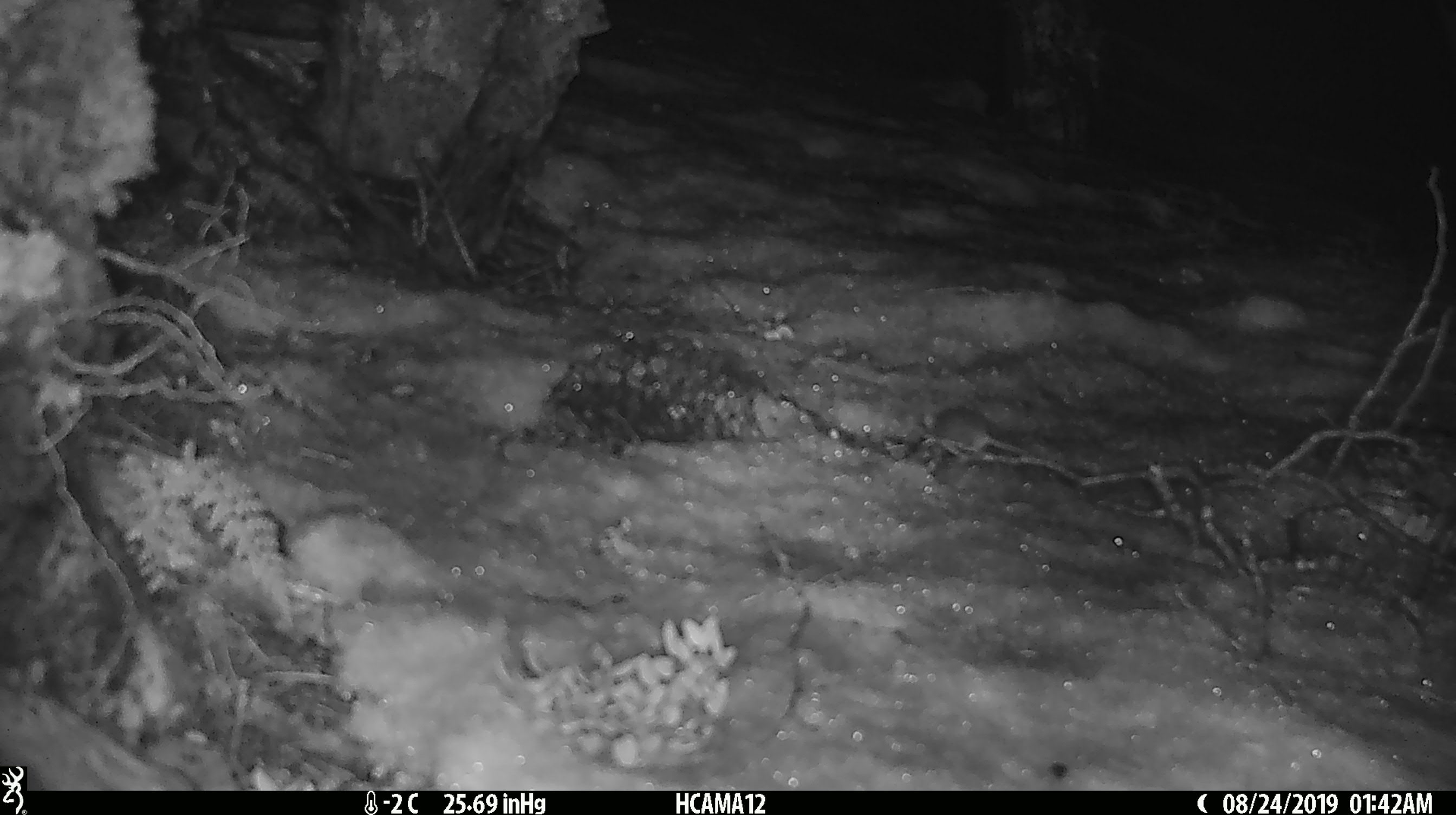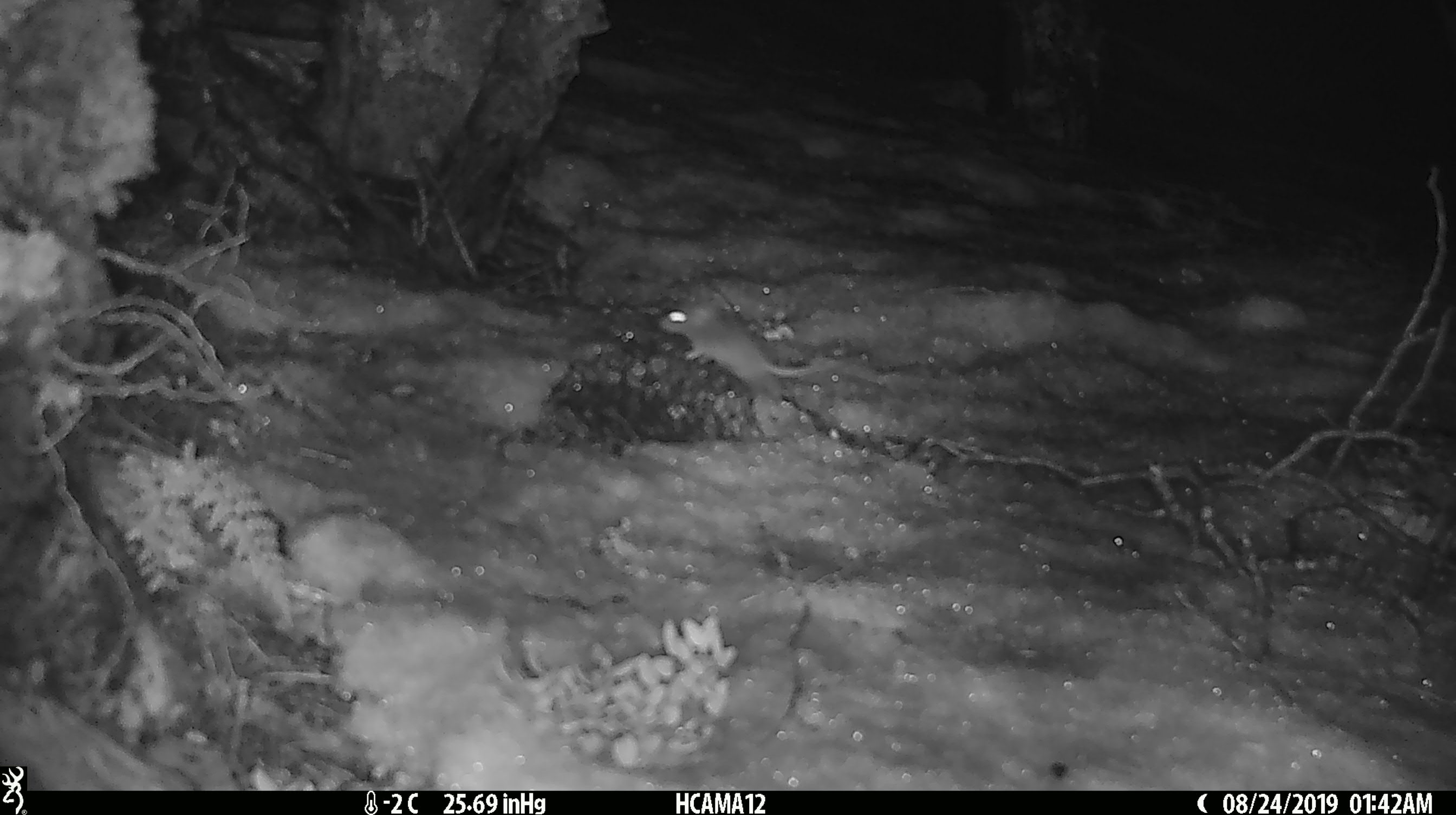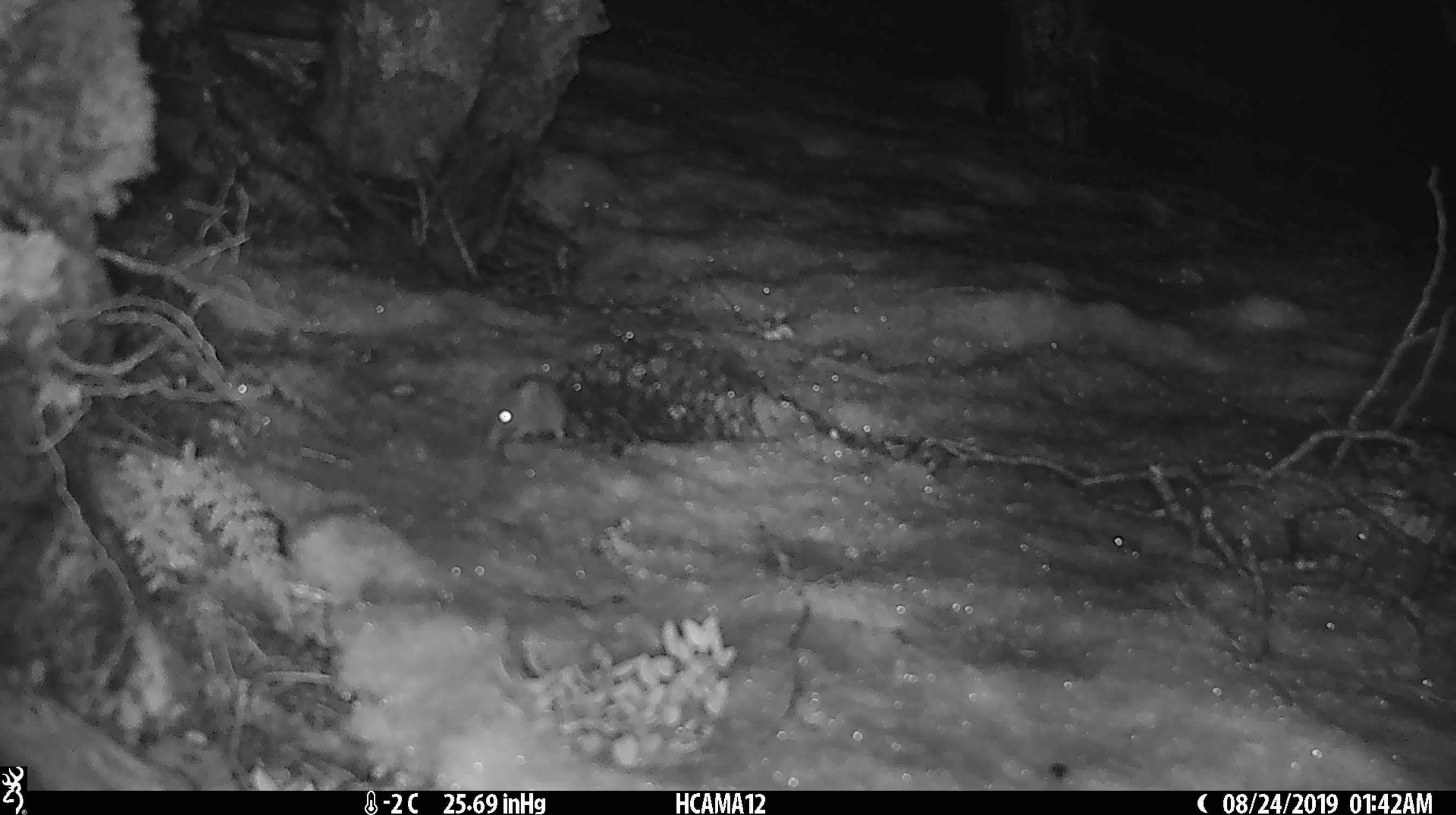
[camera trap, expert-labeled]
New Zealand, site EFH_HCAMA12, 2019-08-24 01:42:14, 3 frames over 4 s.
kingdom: Animalia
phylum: Chordata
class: Mammalia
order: Rodentia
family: Muridae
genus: Mus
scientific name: Mus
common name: mouse